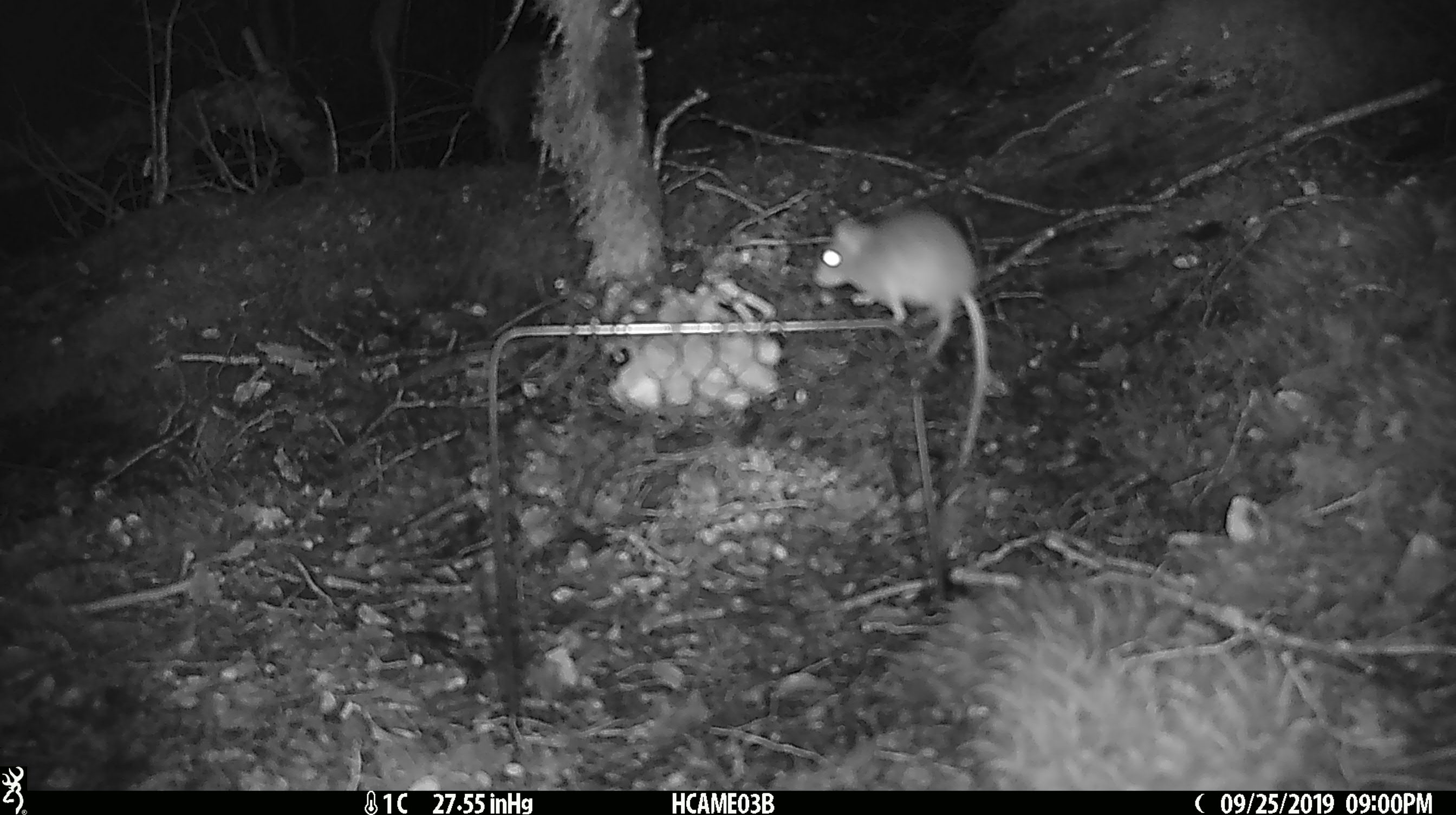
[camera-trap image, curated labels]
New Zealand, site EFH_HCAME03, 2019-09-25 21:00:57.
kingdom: Animalia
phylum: Chordata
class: Mammalia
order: Rodentia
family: Muridae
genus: Mus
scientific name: Mus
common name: mouse